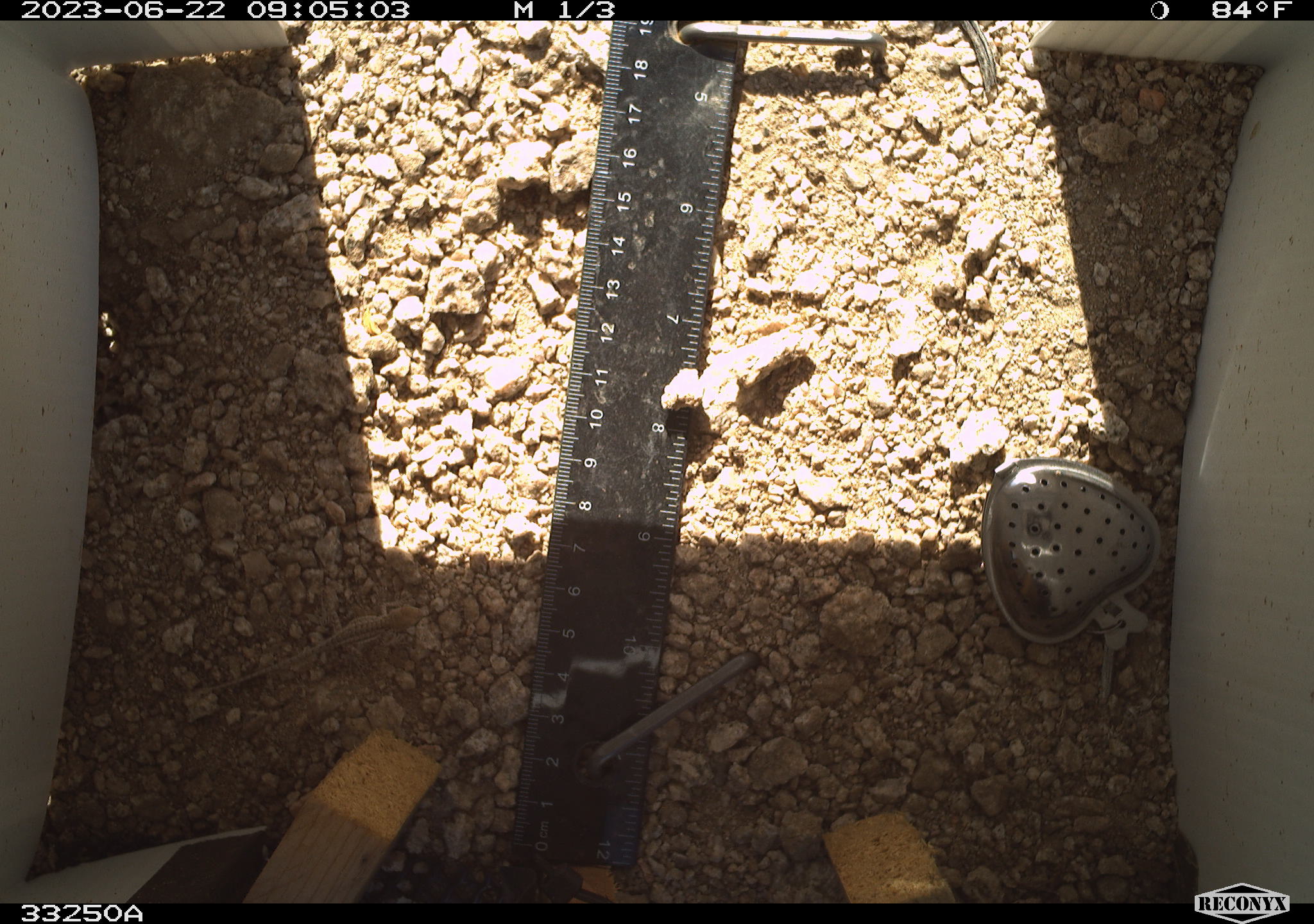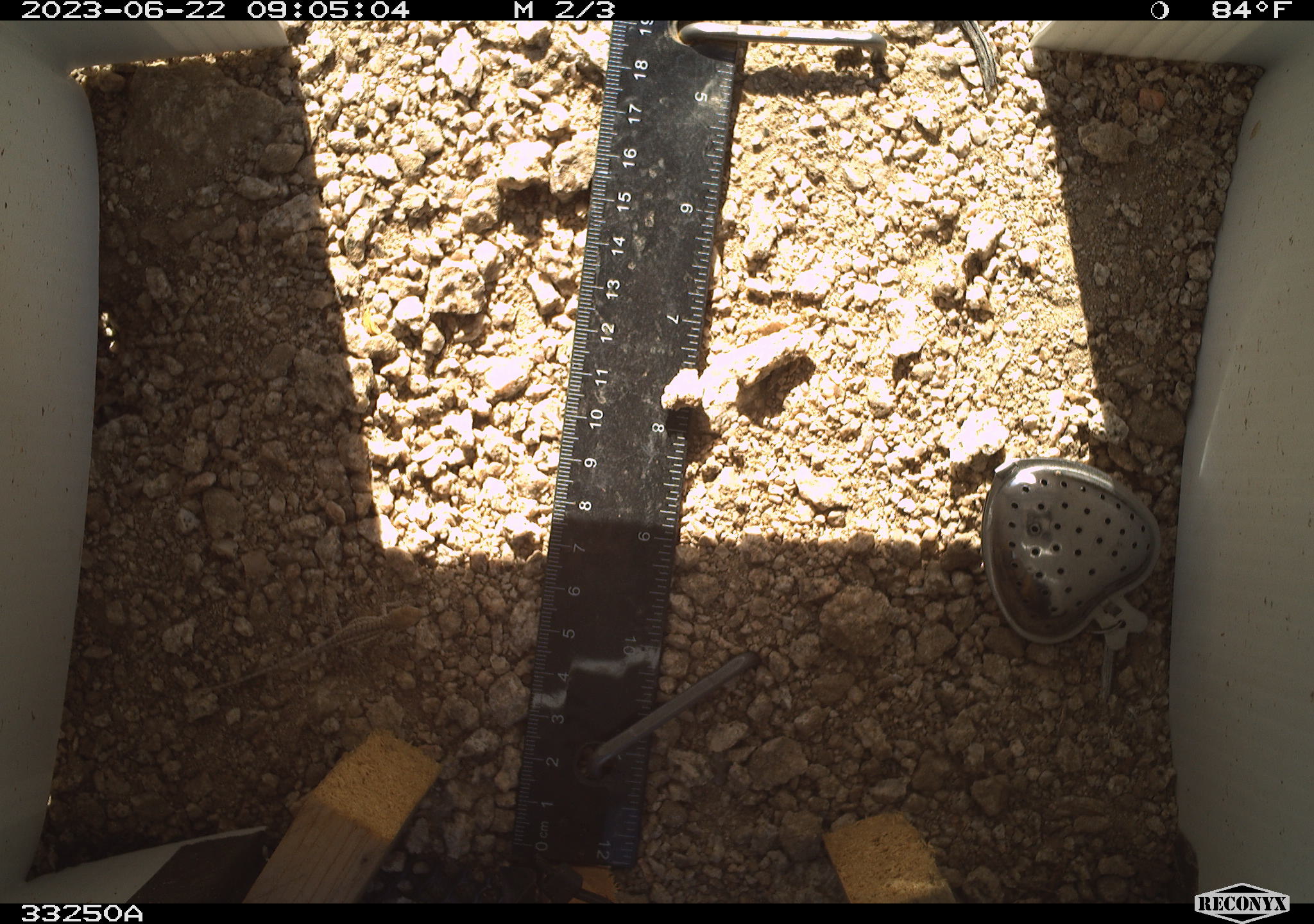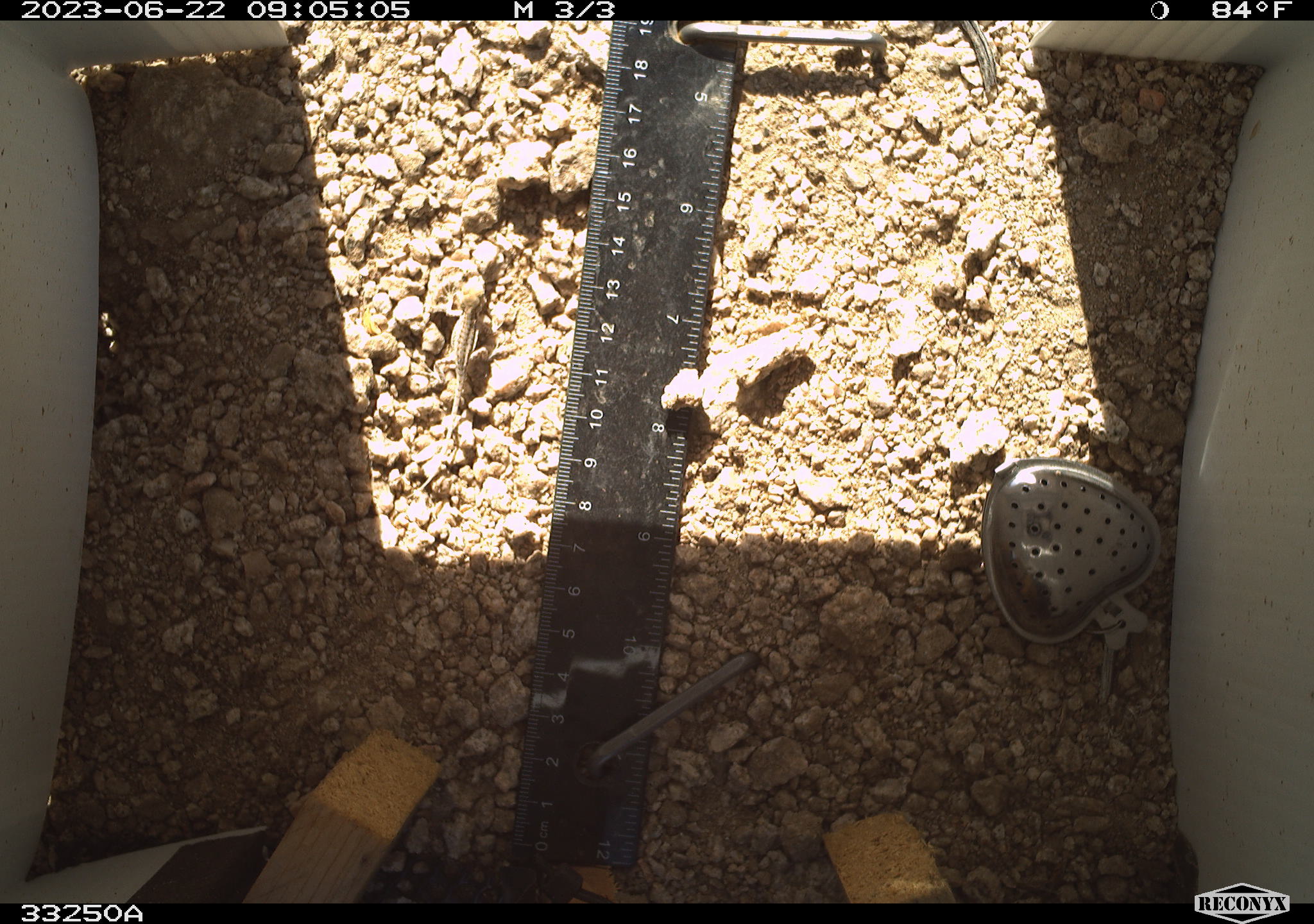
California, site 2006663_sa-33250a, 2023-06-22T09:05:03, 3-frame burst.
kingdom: Animalia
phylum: Chordata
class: Reptilia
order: Squamata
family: Phrynosomatidae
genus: Sceloporus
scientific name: Sceloporus graciosus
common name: common sagebrush lizard